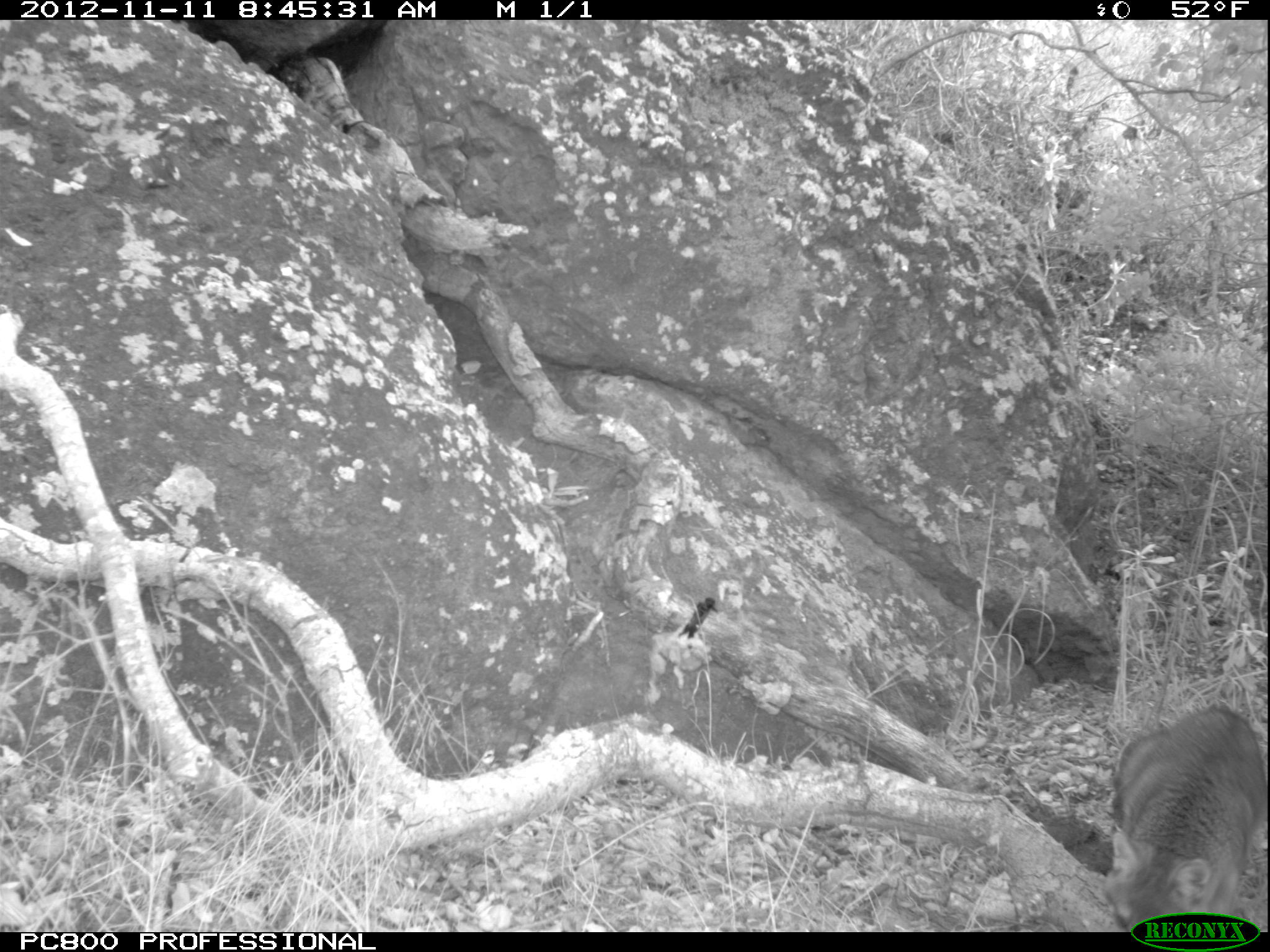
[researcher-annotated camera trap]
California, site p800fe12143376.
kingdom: Animalia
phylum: Chordata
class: Mammalia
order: Carnivora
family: Canidae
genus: Urocyon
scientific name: Urocyon littoralis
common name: island fox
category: fox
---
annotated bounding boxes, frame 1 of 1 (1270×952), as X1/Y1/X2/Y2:
fox: 1103/707/1266/932